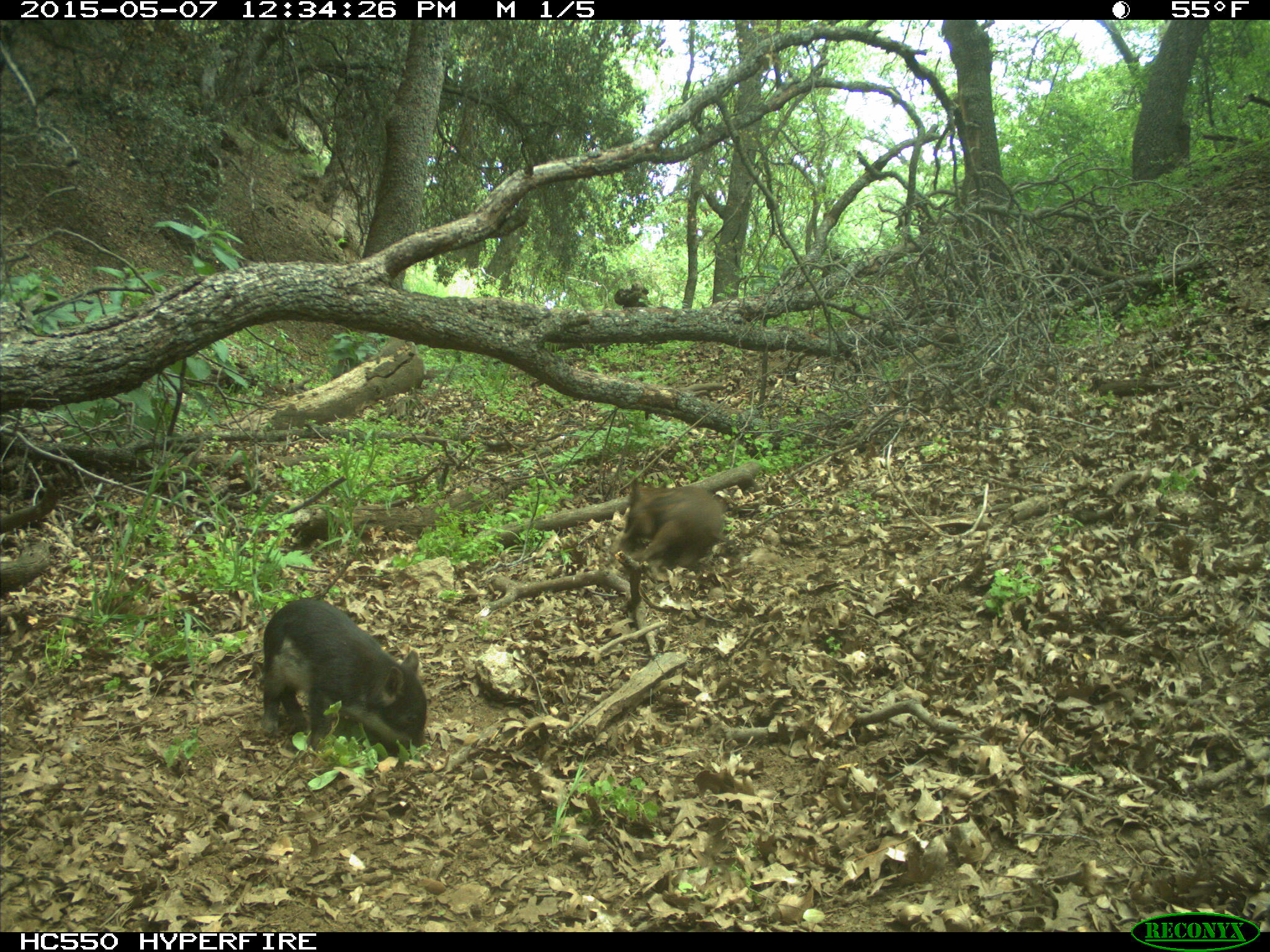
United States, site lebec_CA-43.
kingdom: Animalia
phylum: Chordata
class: Mammalia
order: Artiodactyla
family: Suidae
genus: Sus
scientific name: Sus scrofa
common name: wild boar